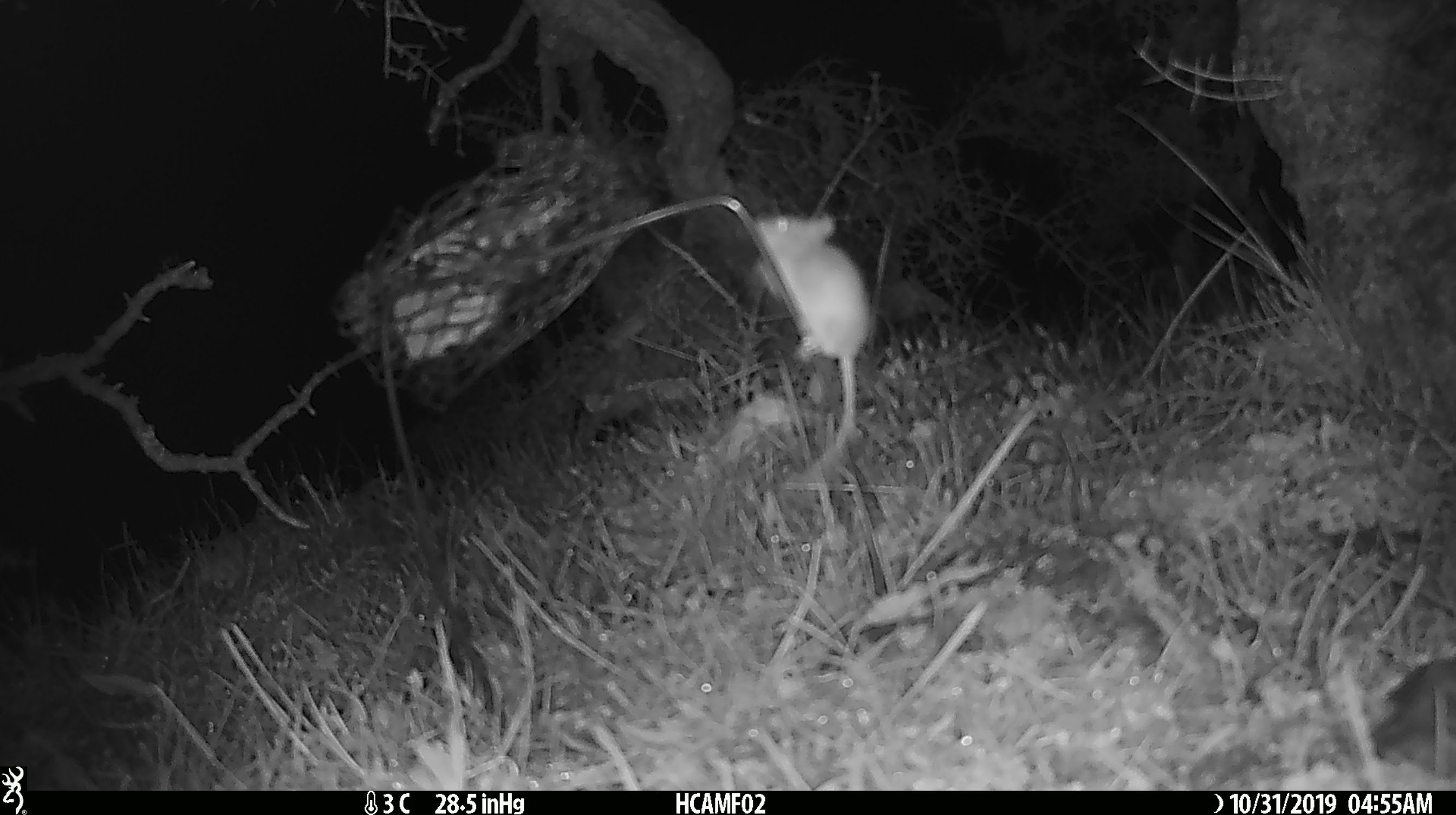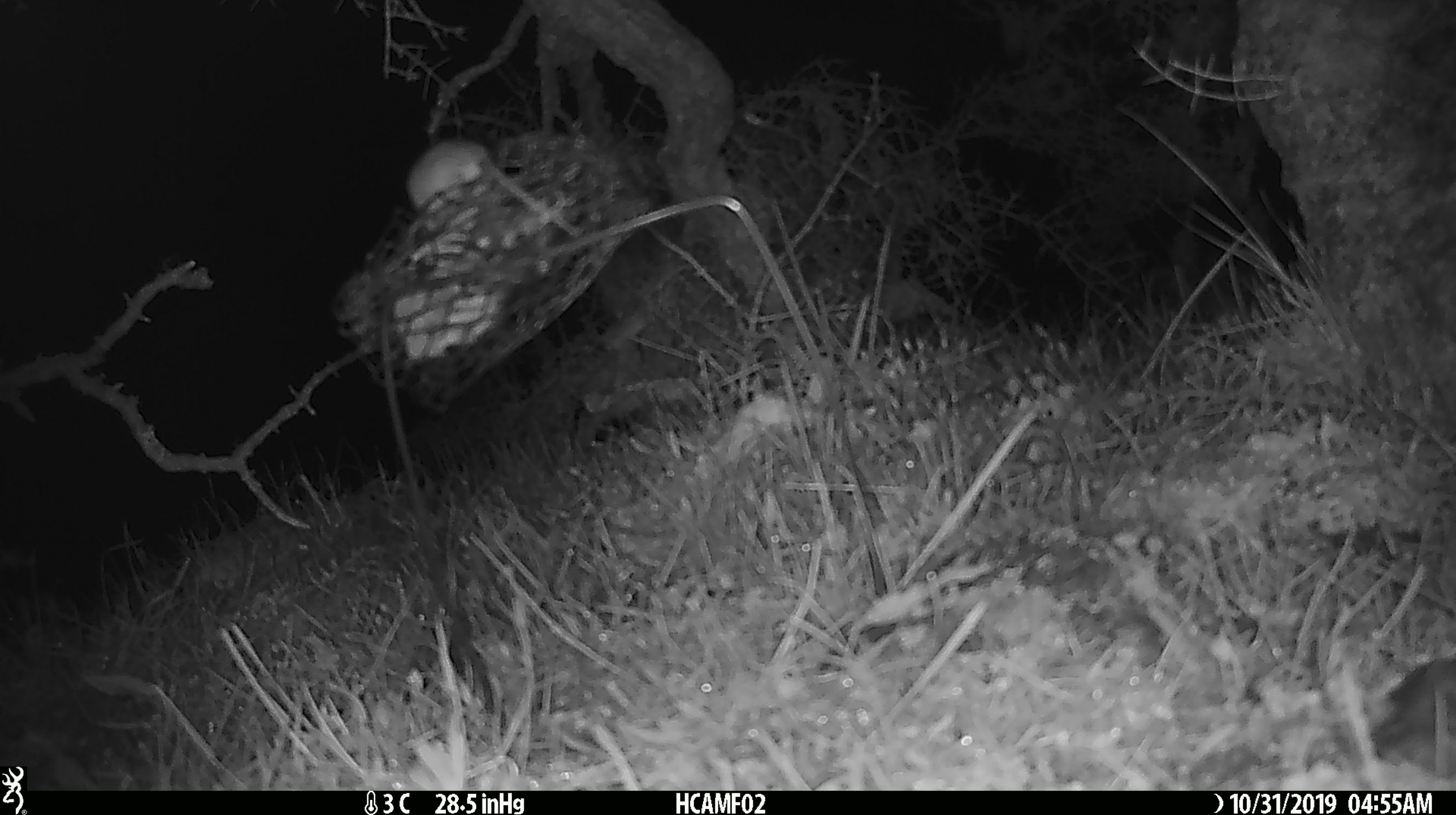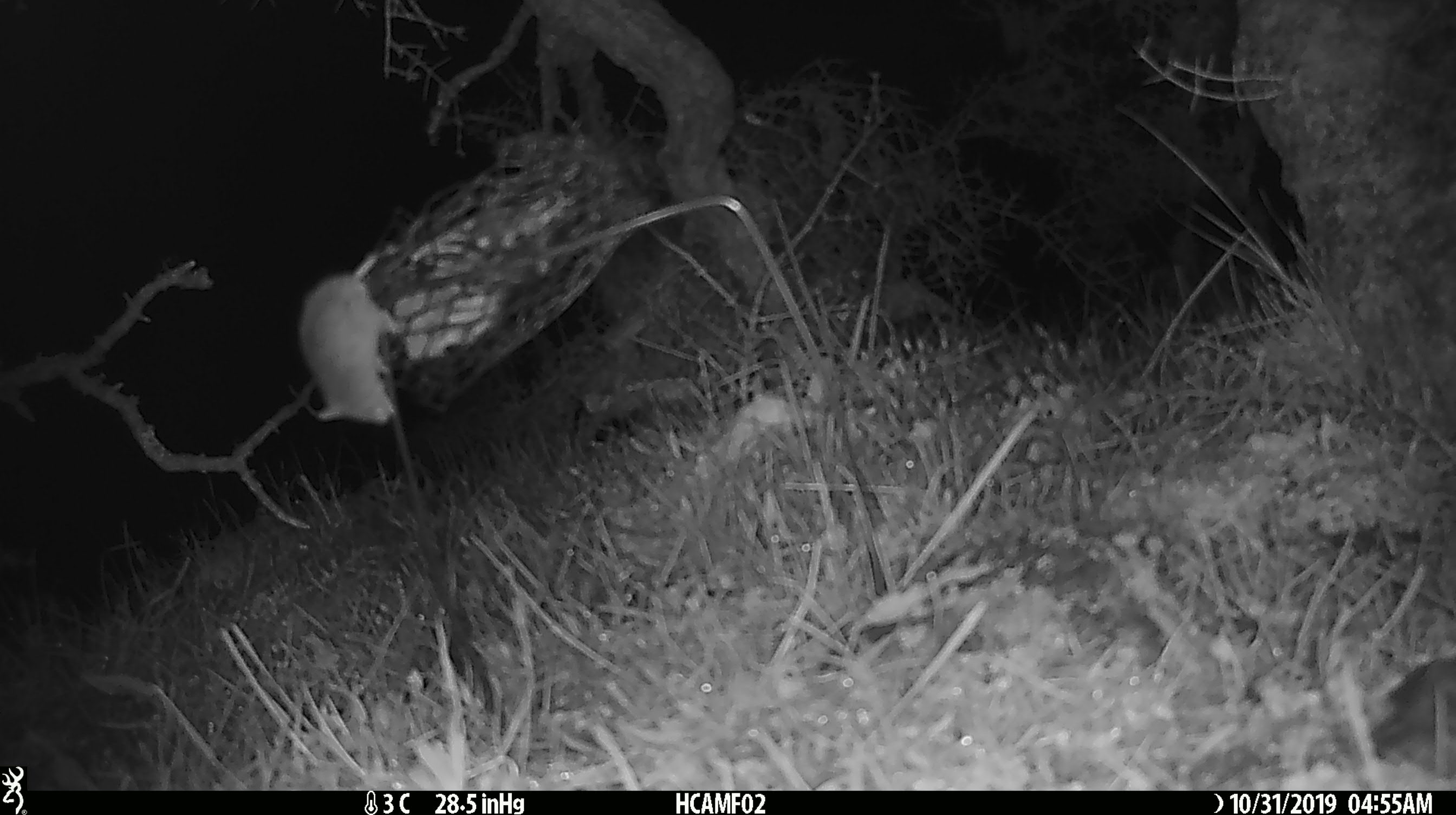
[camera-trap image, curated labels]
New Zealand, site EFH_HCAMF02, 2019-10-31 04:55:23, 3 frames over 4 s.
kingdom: Animalia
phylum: Chordata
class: Mammalia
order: Rodentia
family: Muridae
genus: Mus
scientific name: Mus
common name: mouse